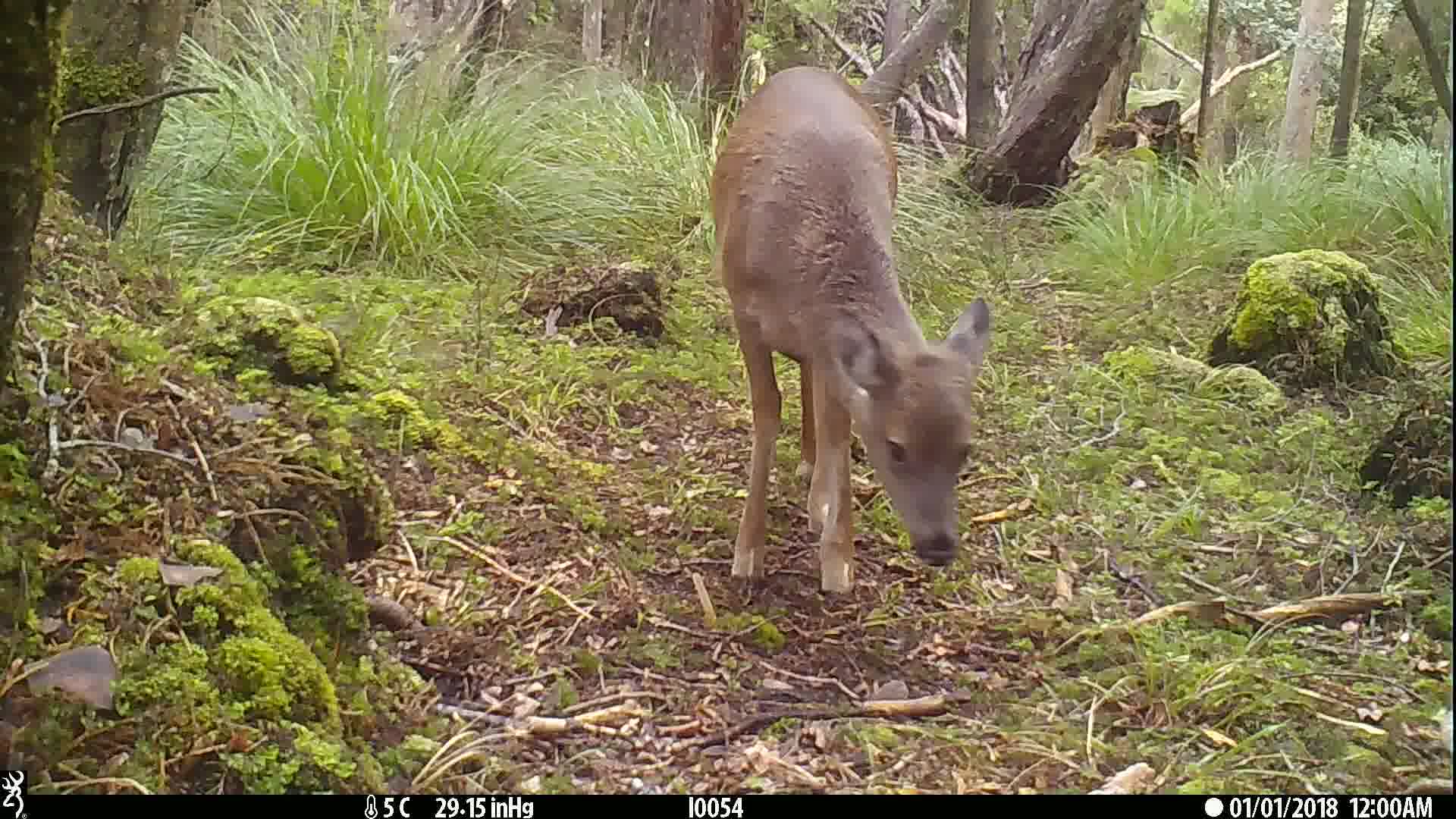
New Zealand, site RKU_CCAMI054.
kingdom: Animalia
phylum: Chordata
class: Mammalia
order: Artiodactyla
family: Cervidae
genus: Odocoileus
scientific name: Odocoileus virginianus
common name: white-tailed deer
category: white tailed deer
White tailed deer (white-tailed deer) (Odocoileus virginianus).